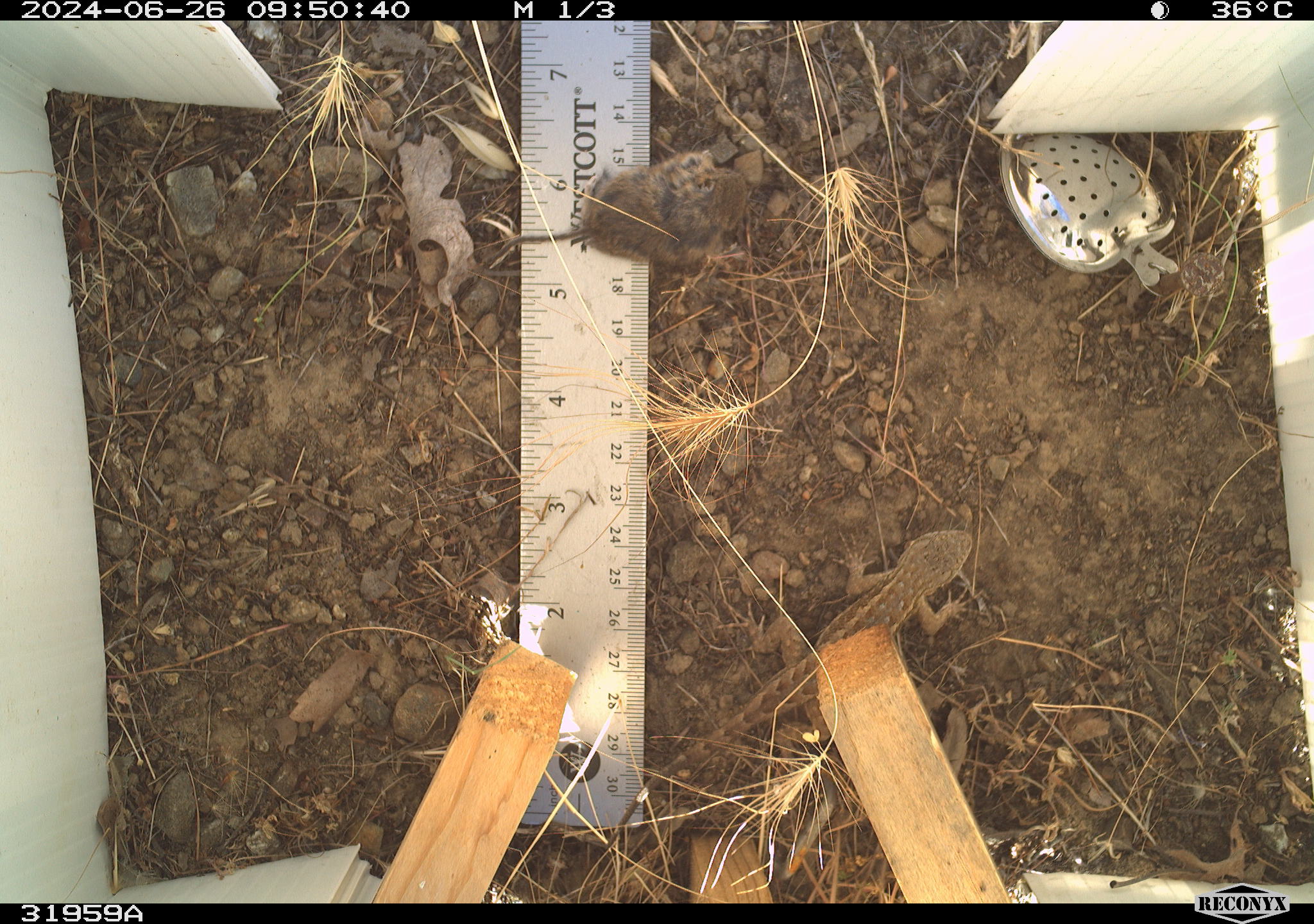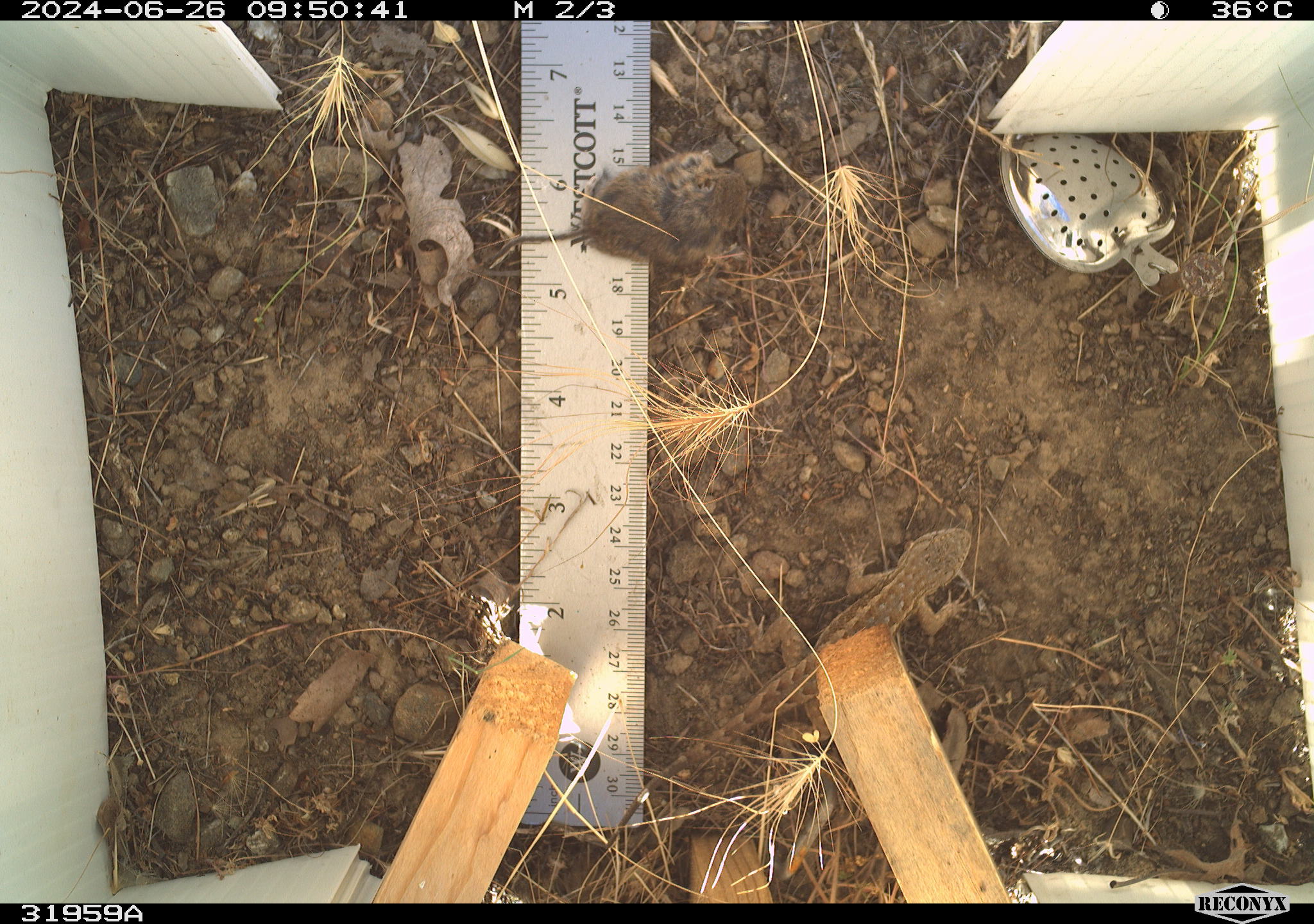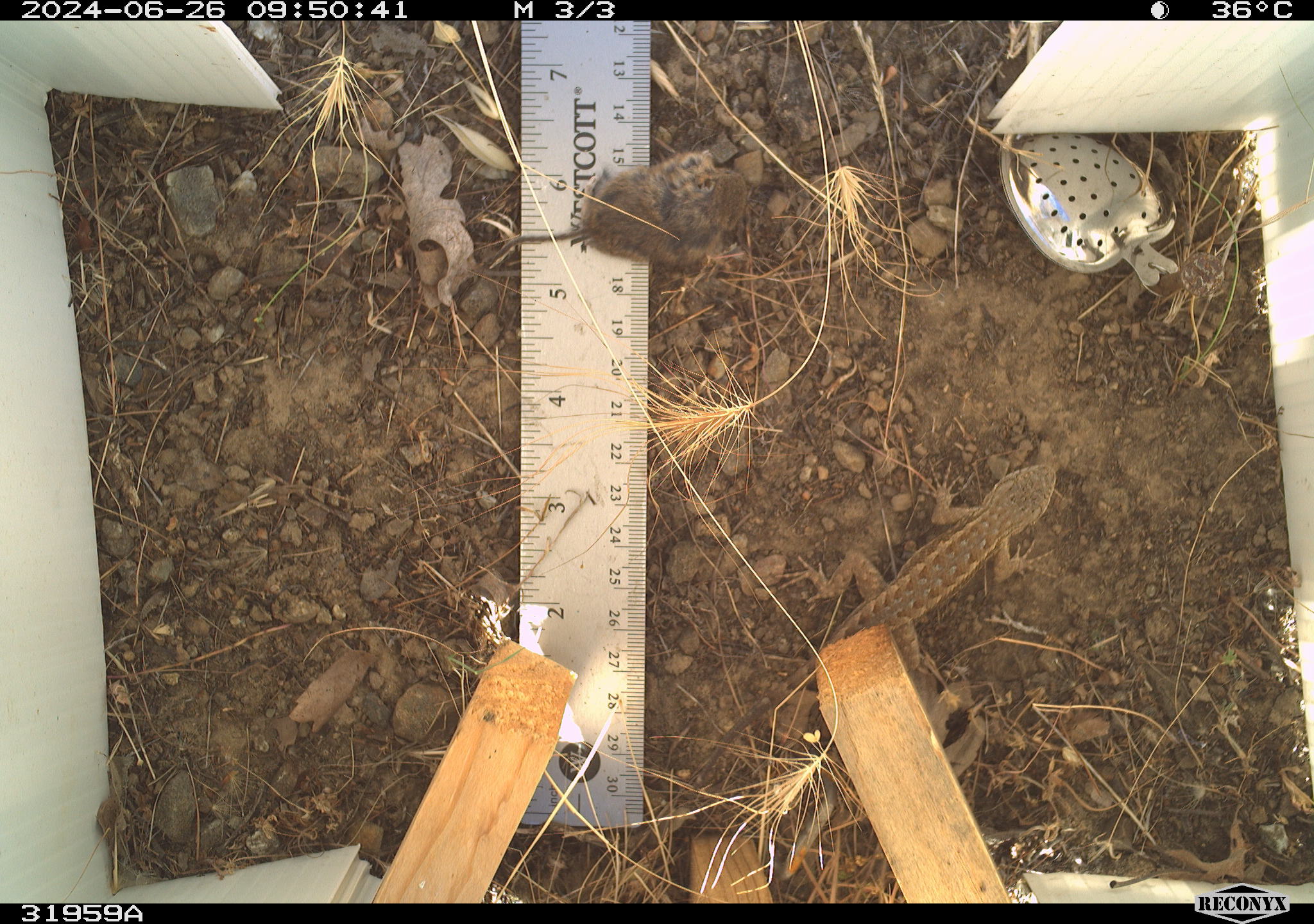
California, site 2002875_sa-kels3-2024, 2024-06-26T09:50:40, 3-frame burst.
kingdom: Animalia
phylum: Chordata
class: Reptilia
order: Squamata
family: Phrynosomatidae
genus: Sceloporus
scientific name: Sceloporus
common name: spiny lizards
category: sceloporus species